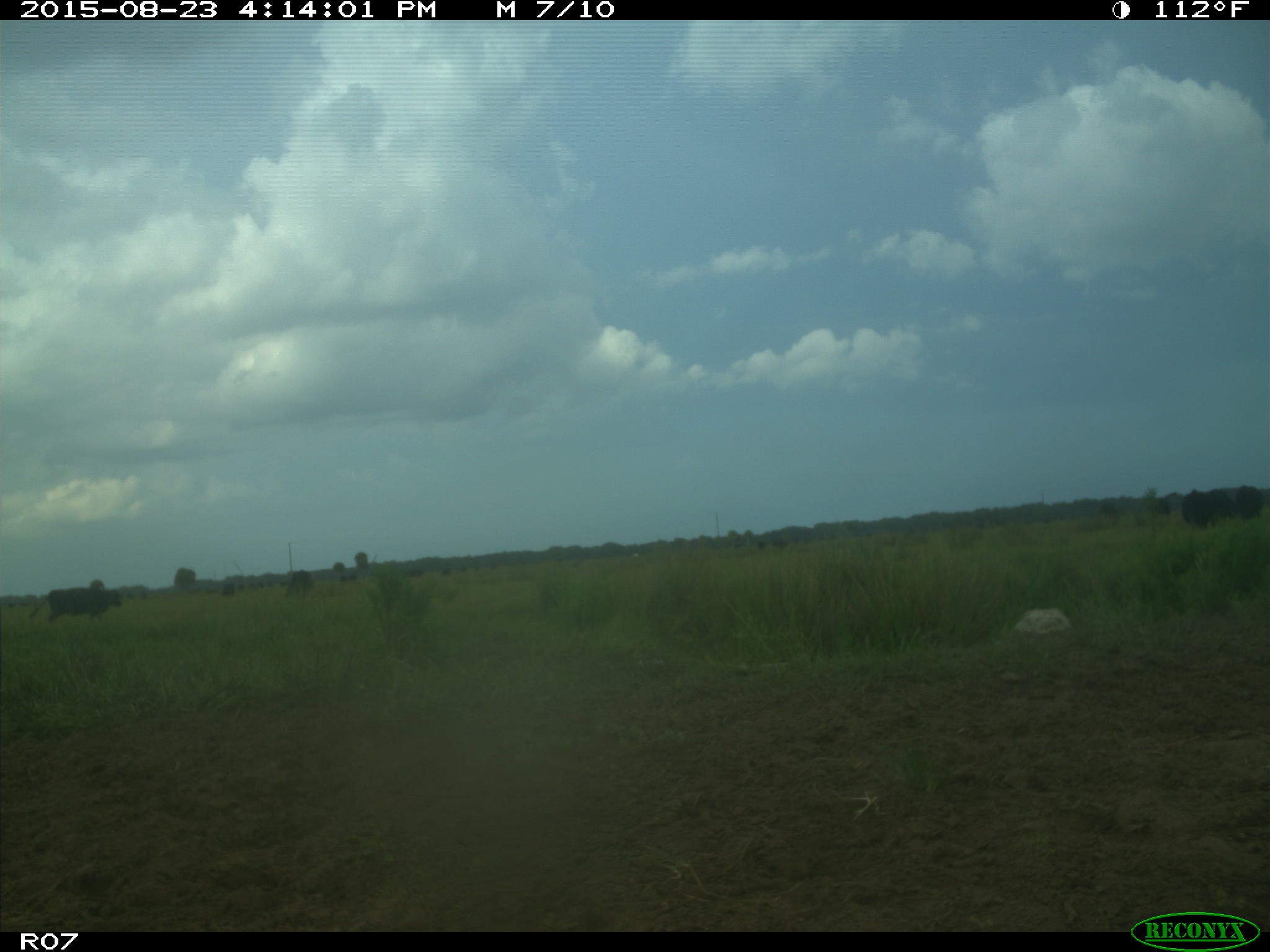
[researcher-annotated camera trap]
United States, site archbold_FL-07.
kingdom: Animalia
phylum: Chordata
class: Mammalia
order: Artiodactyla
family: Bovidae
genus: Bos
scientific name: Bos taurus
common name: domestic cow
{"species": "Bos taurus (domestic cow)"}